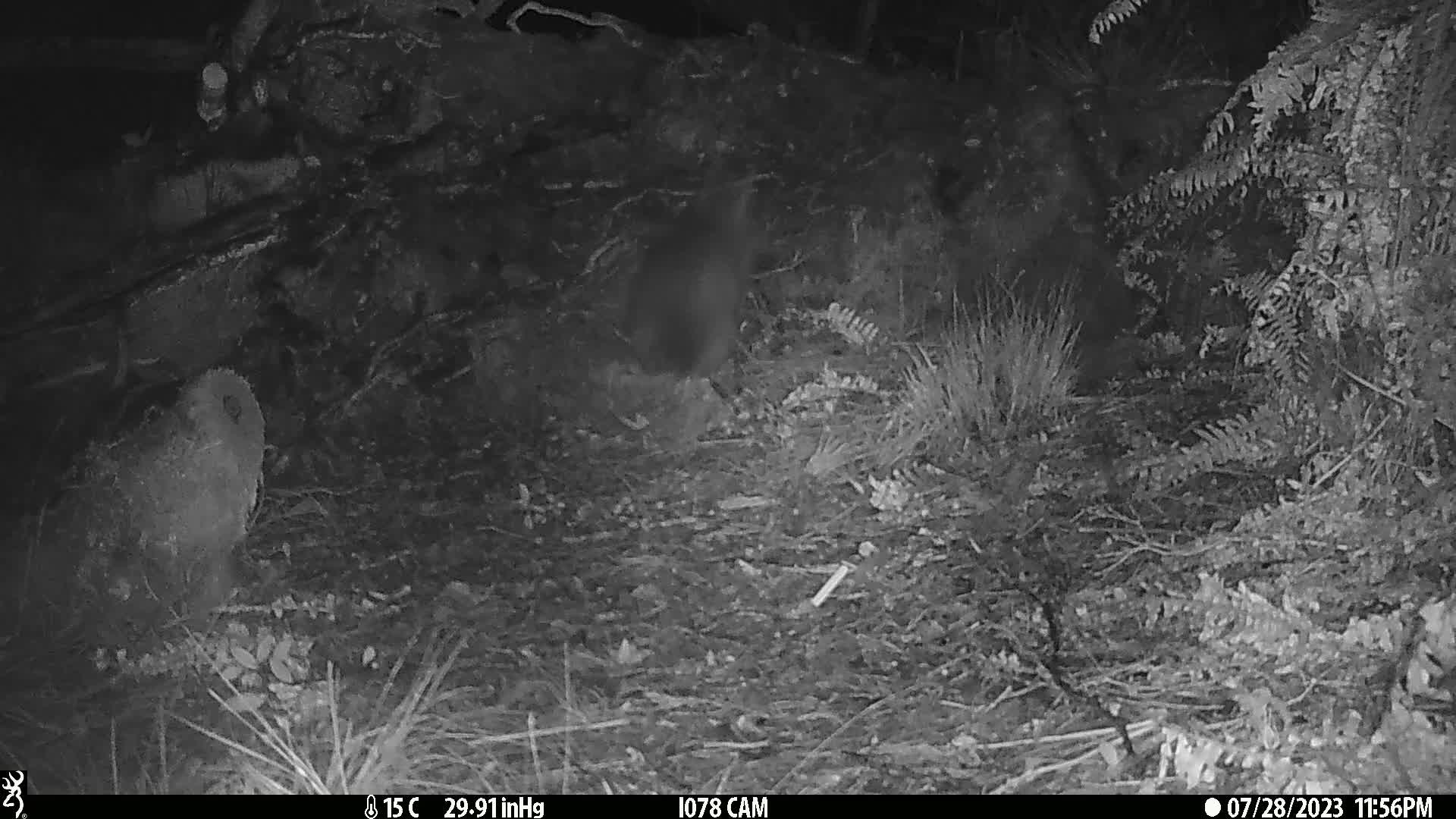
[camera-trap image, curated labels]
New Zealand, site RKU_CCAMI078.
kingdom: Animalia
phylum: Chordata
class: Mammalia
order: Diprotodontia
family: Phalangeridae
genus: Trichosurus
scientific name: Trichosurus vulpecula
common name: common brushtail possum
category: possum